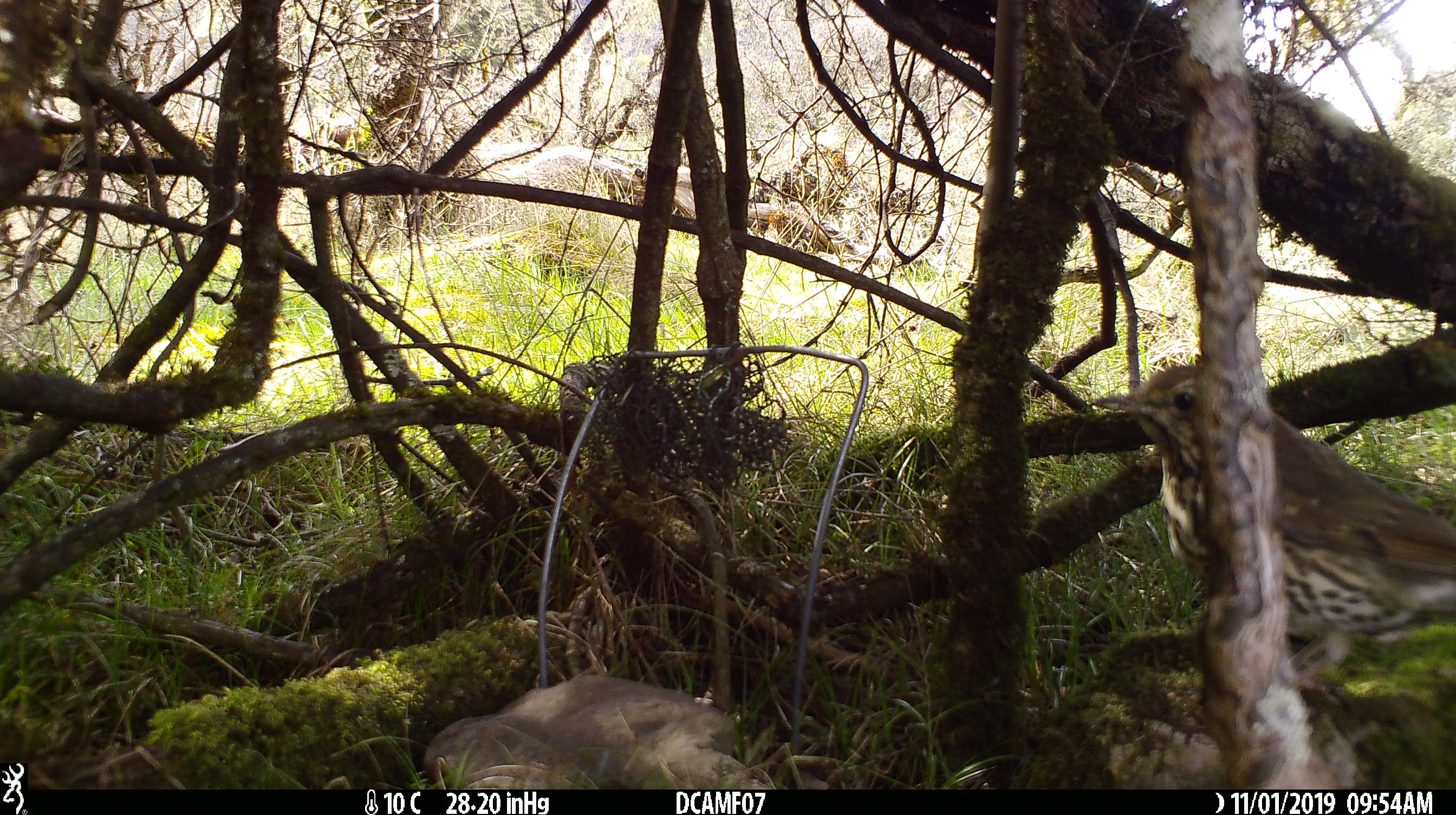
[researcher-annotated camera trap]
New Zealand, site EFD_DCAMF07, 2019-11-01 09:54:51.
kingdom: Animalia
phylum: Chordata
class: Aves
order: Passeriformes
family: Turdidae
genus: Turdus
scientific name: Turdus philomelos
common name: song thrush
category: thrush